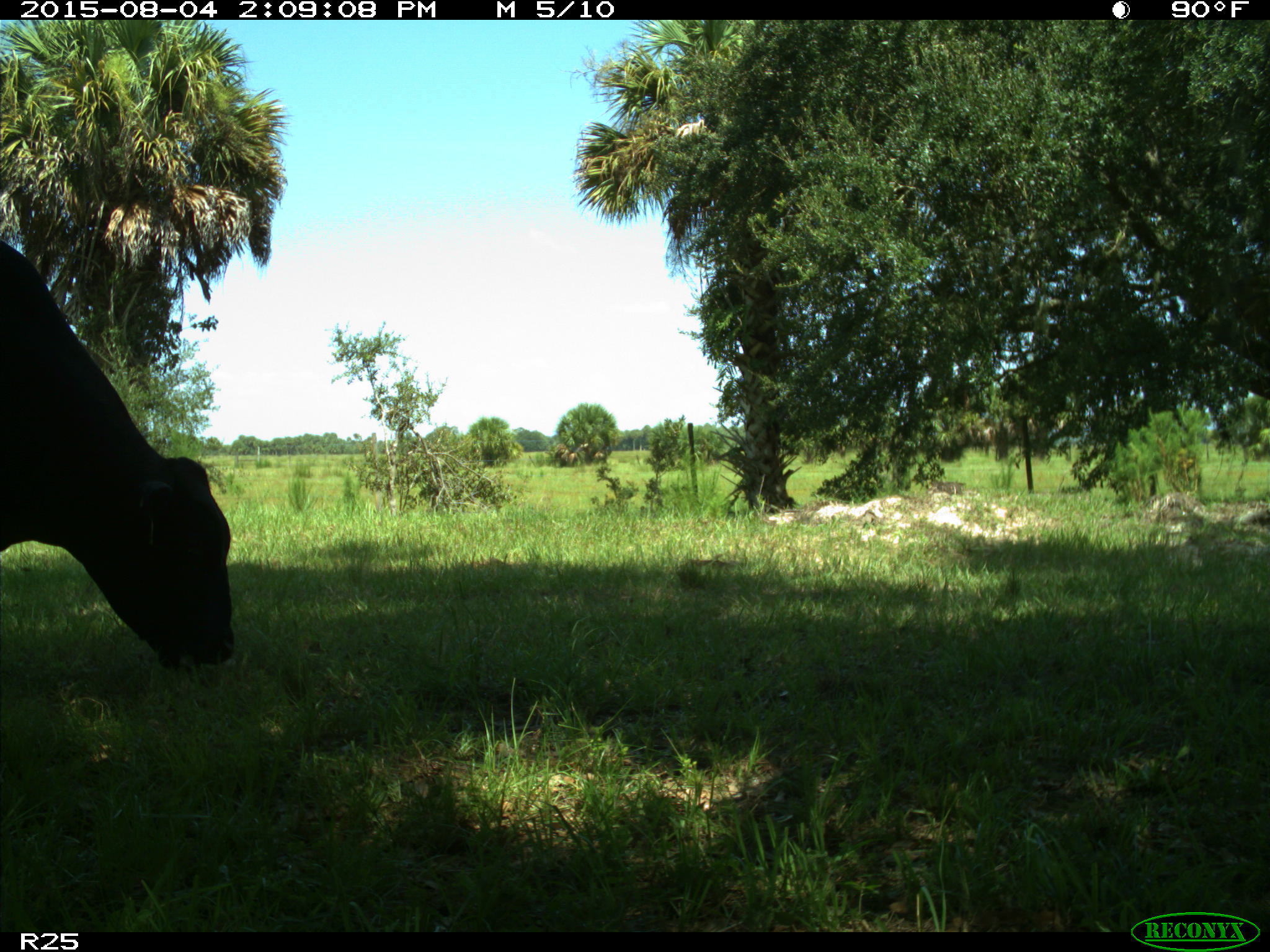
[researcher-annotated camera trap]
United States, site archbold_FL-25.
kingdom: Animalia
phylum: Chordata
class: Mammalia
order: Artiodactyla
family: Bovidae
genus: Bos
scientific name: Bos taurus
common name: domestic cow